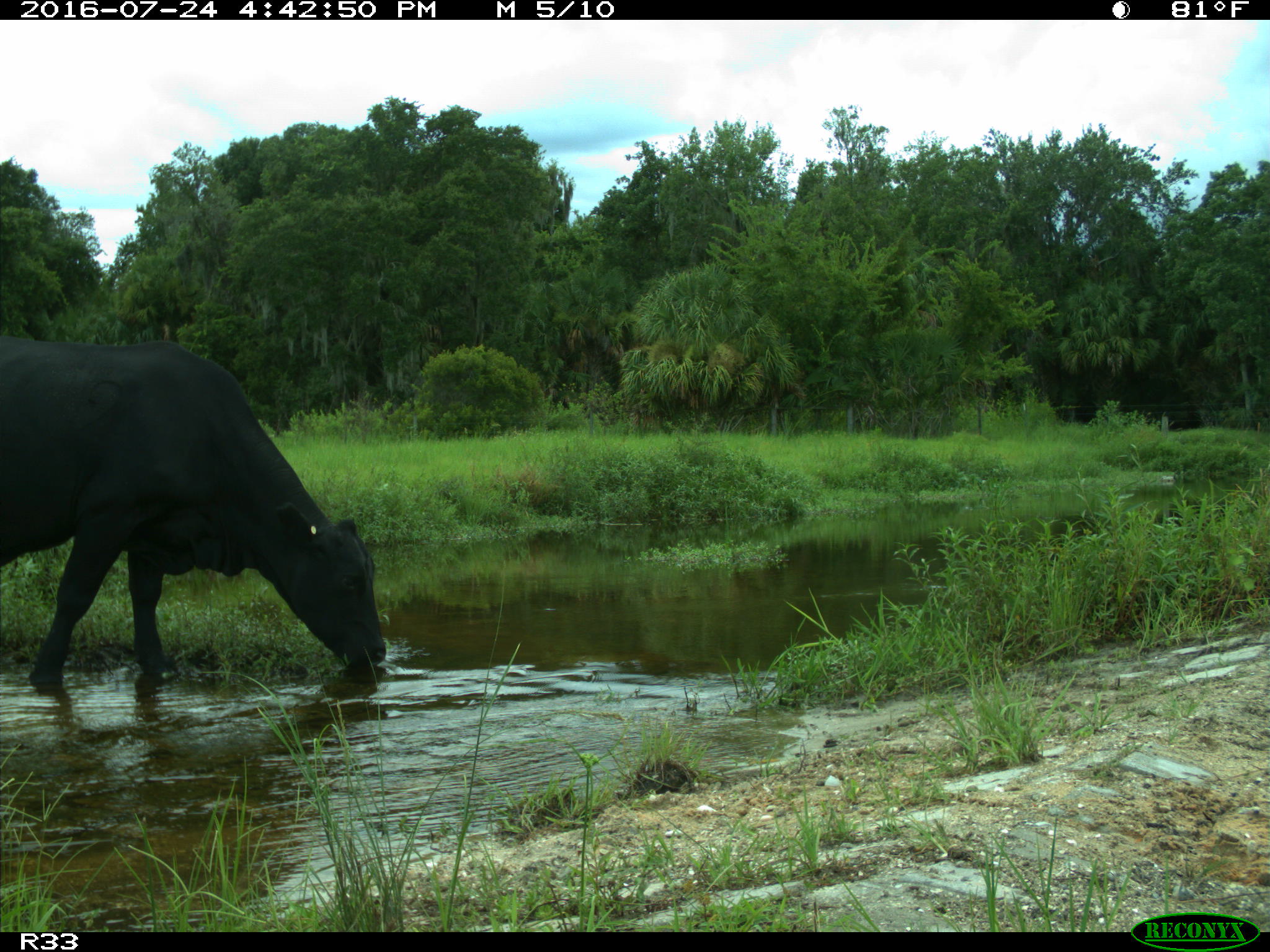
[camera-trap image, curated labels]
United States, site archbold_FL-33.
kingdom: Animalia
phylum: Chordata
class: Mammalia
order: Artiodactyla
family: Bovidae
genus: Bos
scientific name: Bos taurus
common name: domestic cow